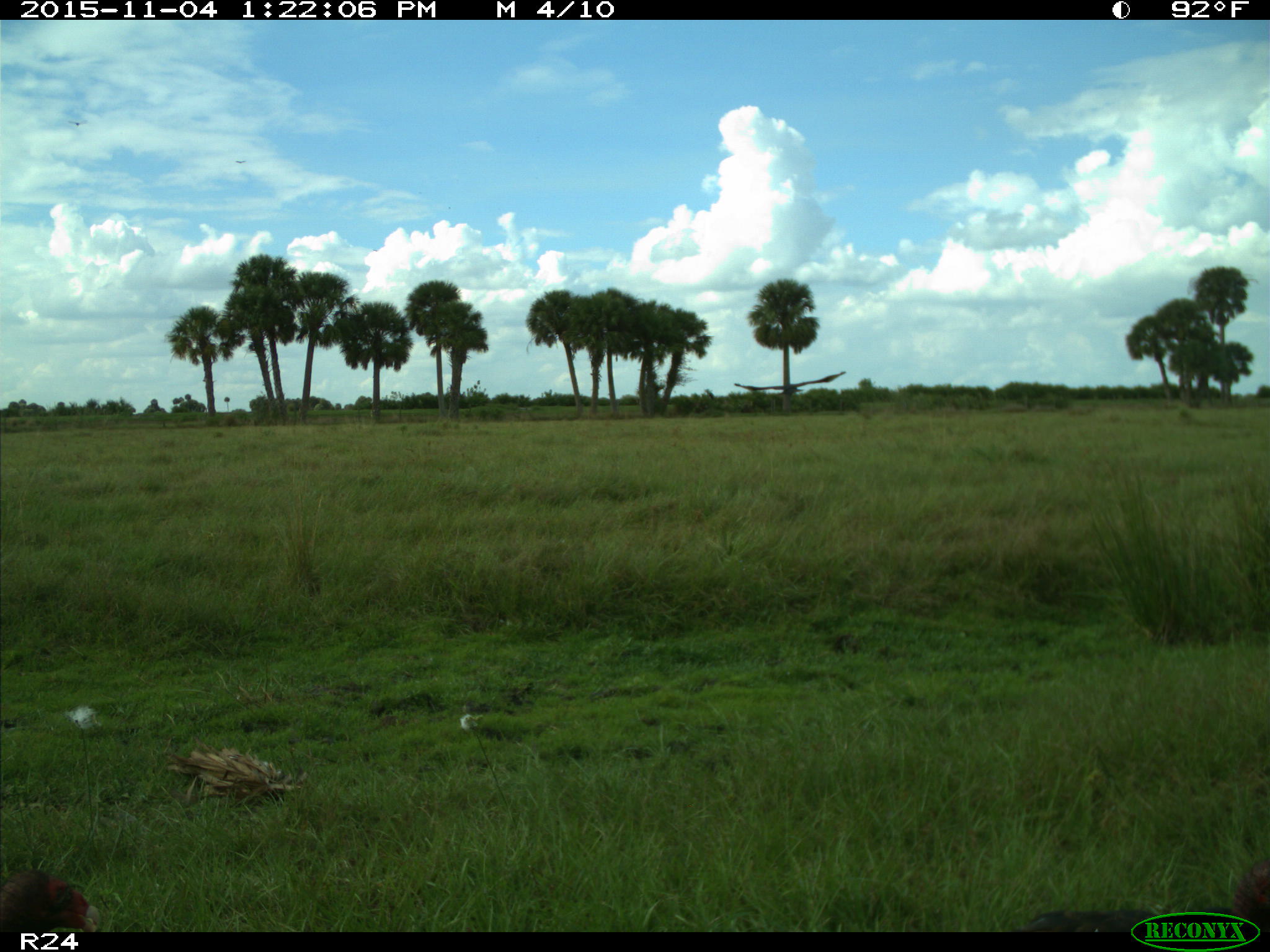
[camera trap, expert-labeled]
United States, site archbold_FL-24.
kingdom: Animalia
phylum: Chordata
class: Aves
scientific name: Aves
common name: birds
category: unidentified bird